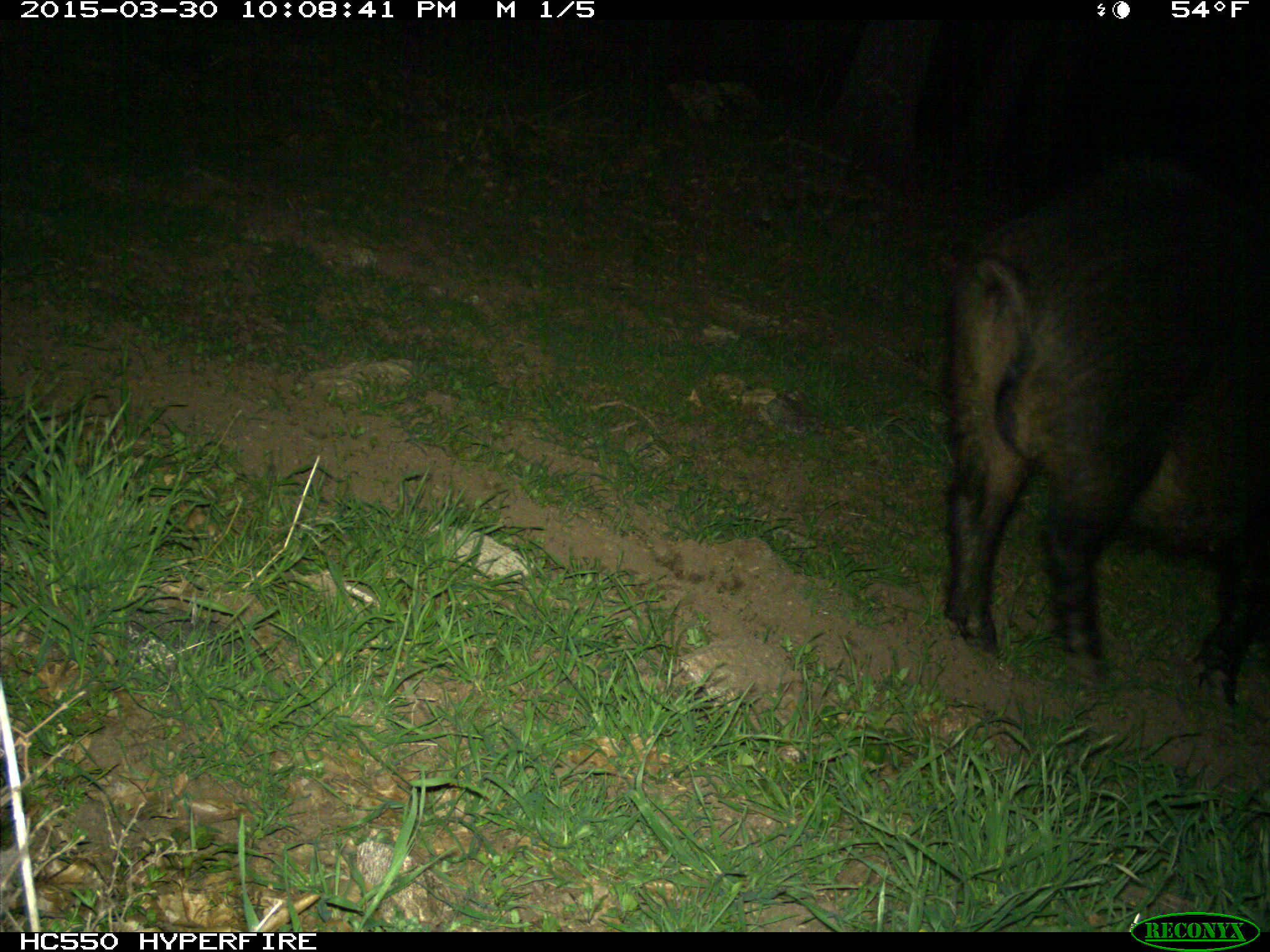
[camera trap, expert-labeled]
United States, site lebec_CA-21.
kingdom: Animalia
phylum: Chordata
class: Mammalia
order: Artiodactyla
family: Suidae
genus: Sus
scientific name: Sus scrofa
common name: wild boar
Sus scrofa (wild boar).